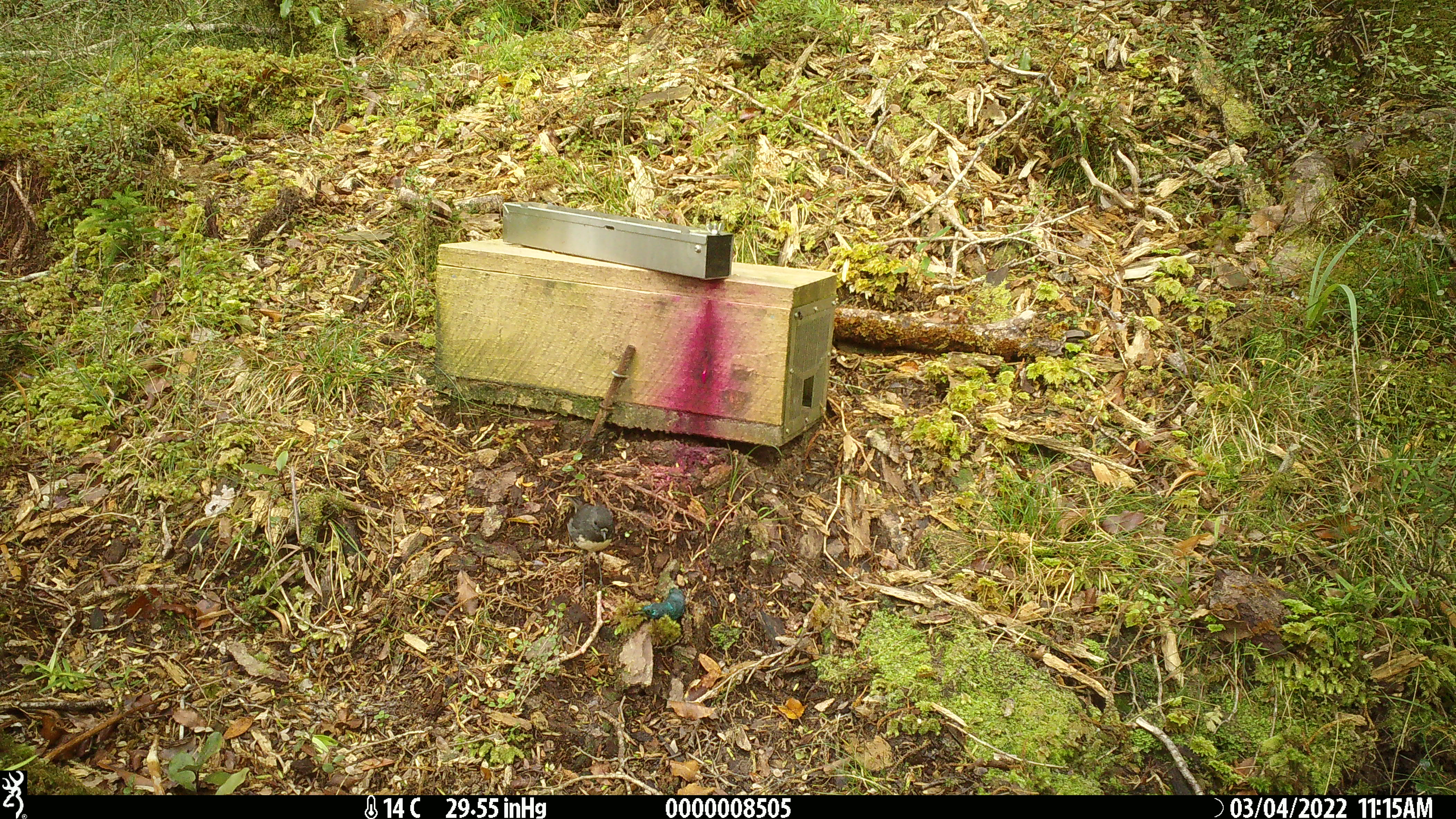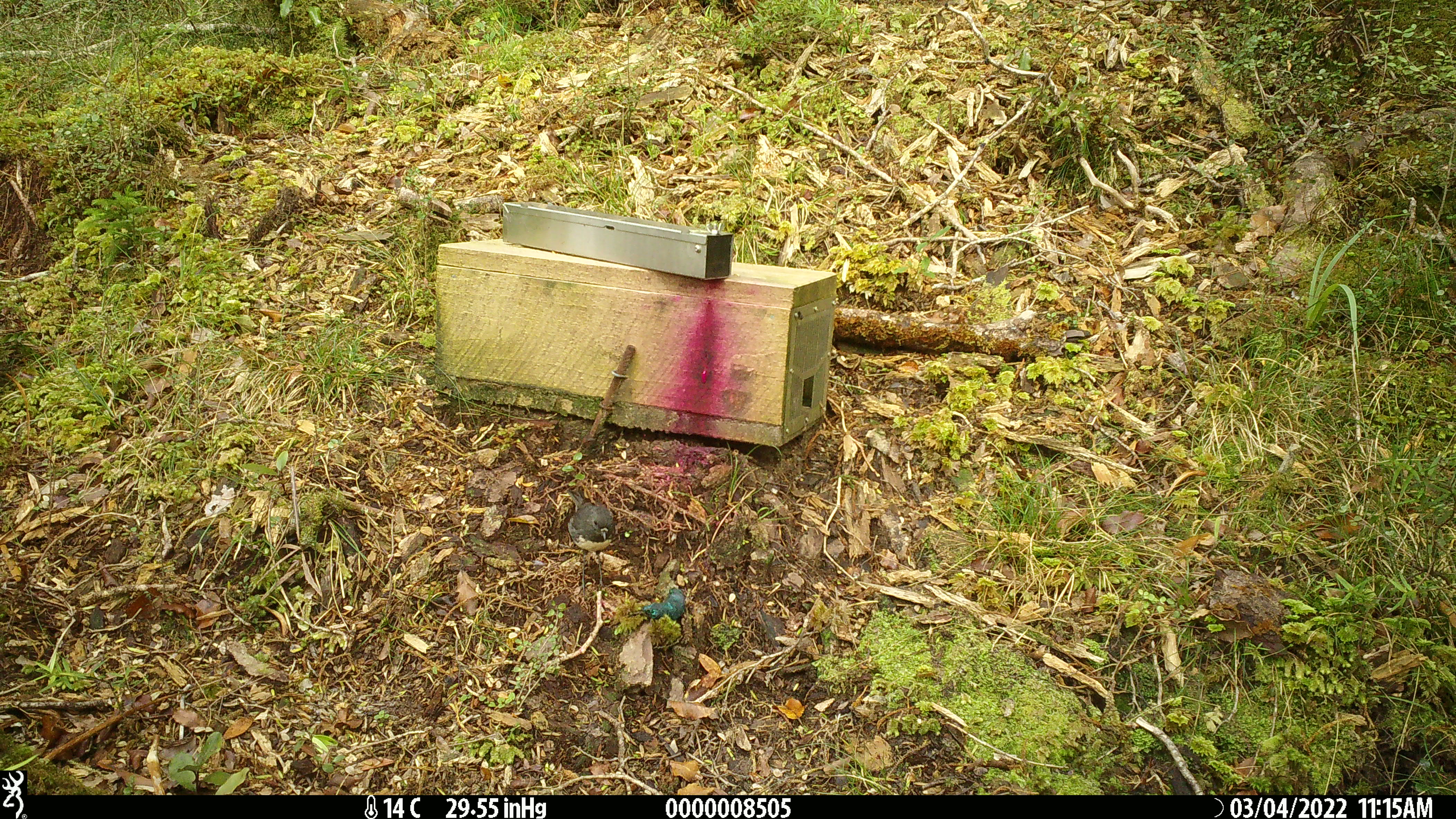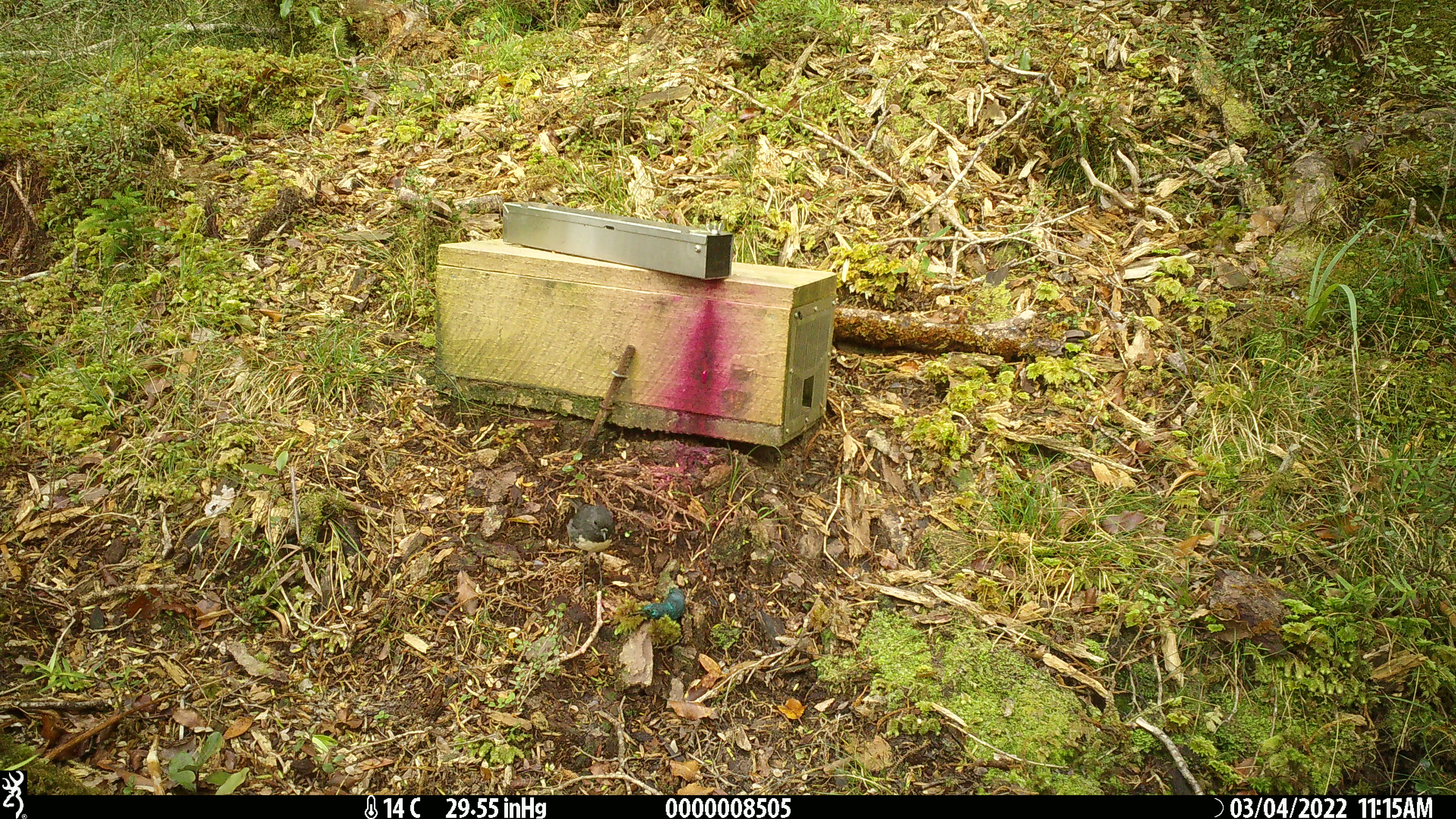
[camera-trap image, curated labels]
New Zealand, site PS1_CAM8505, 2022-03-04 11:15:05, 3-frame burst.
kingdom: Animalia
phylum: Chordata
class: Aves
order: Passeriformes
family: Petroicidae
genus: Petroica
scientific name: Petroica australis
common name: new zealand robin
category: robin